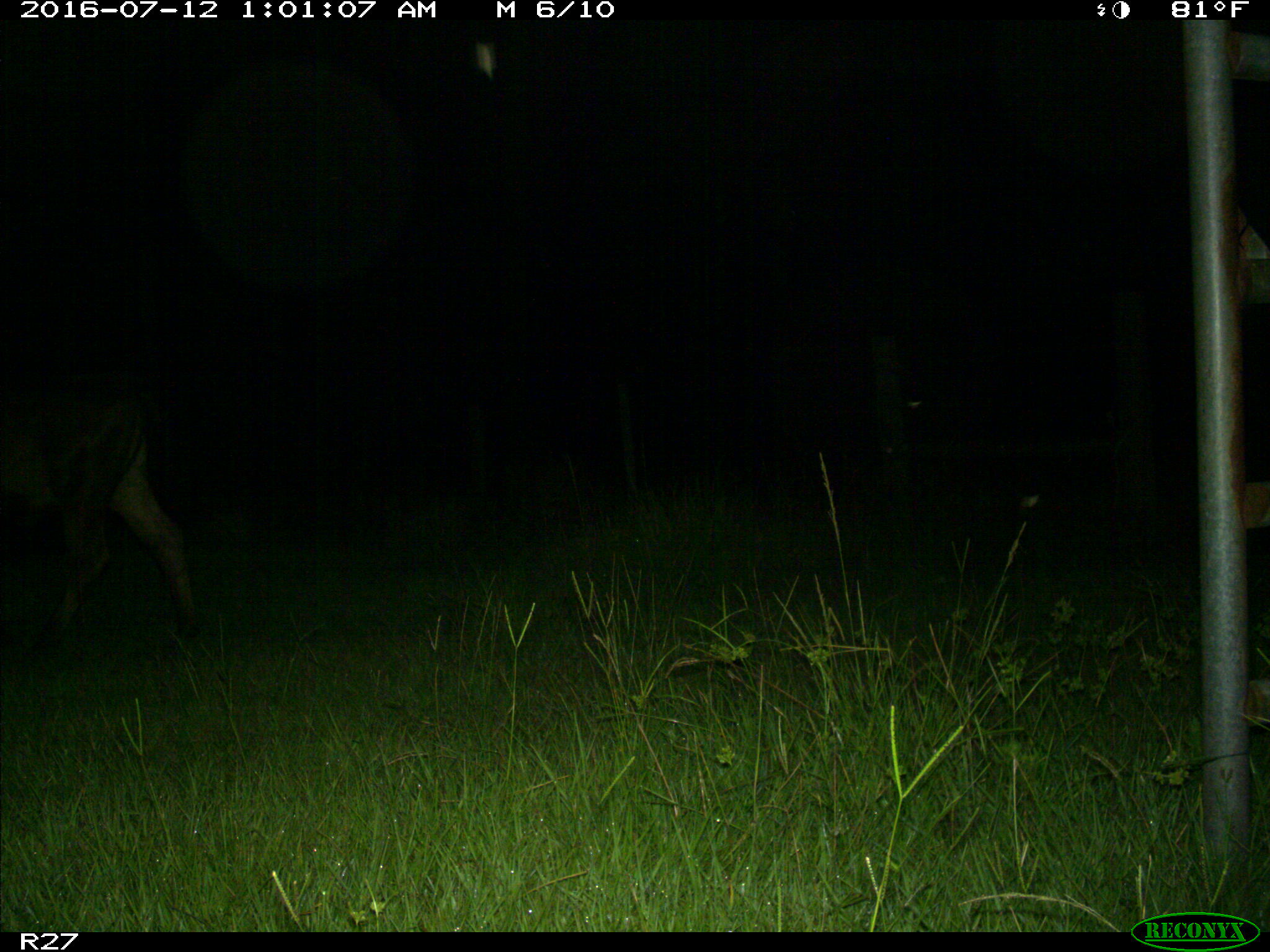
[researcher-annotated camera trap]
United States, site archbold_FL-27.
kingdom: Animalia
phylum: Chordata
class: Mammalia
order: Artiodactyla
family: Bovidae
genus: Bos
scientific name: Bos taurus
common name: domestic cow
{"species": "Bos taurus (domestic cow)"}